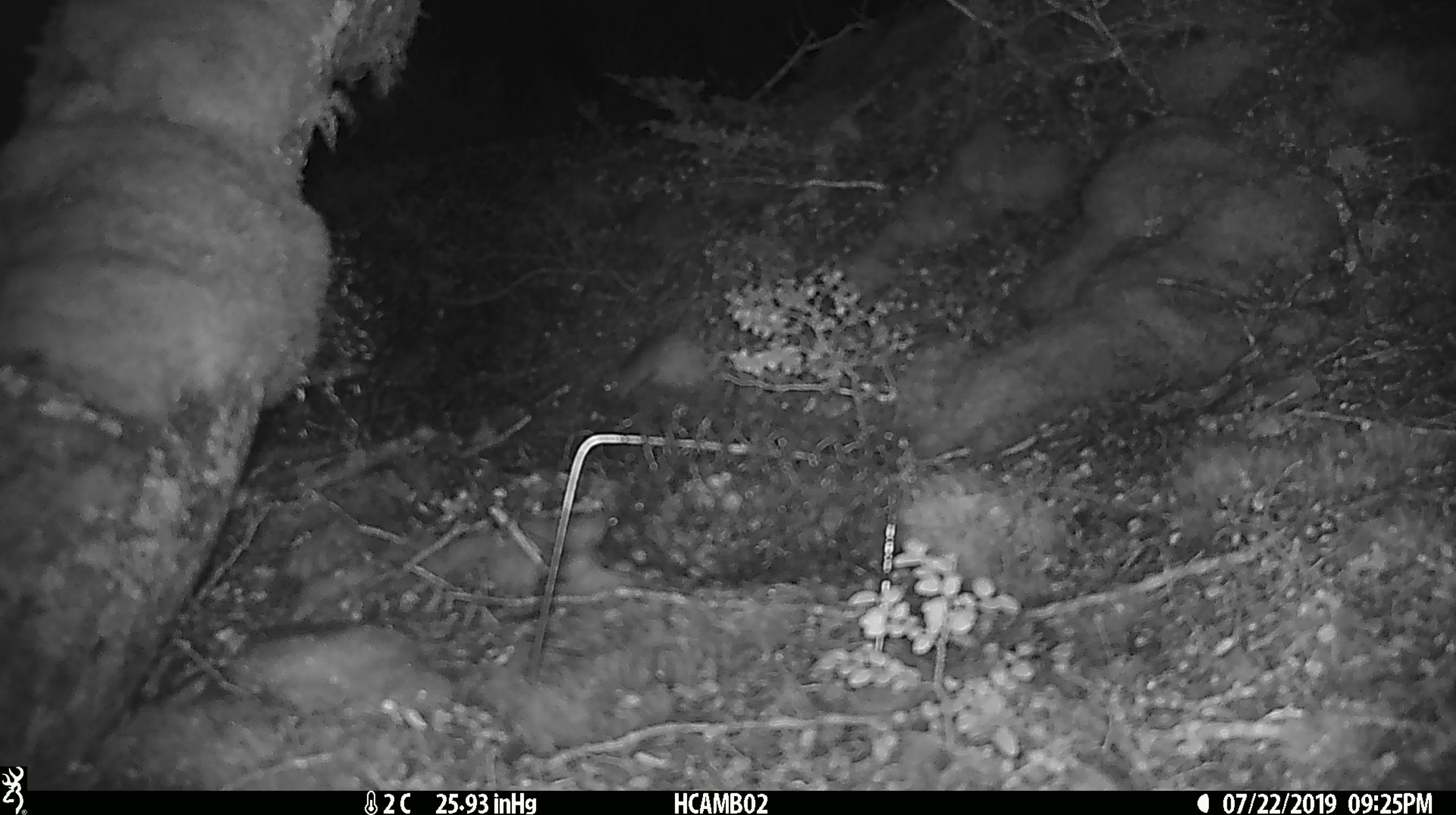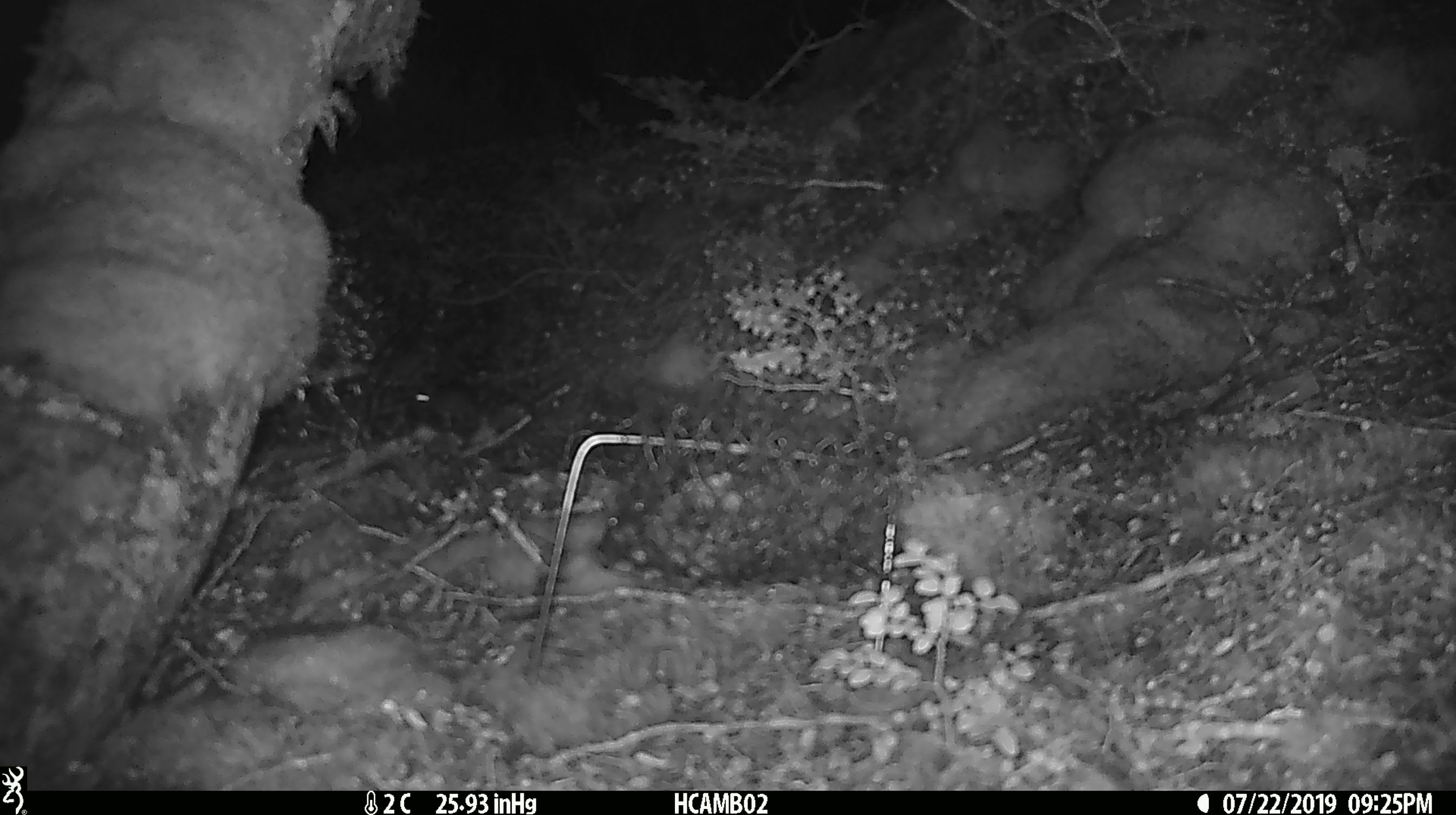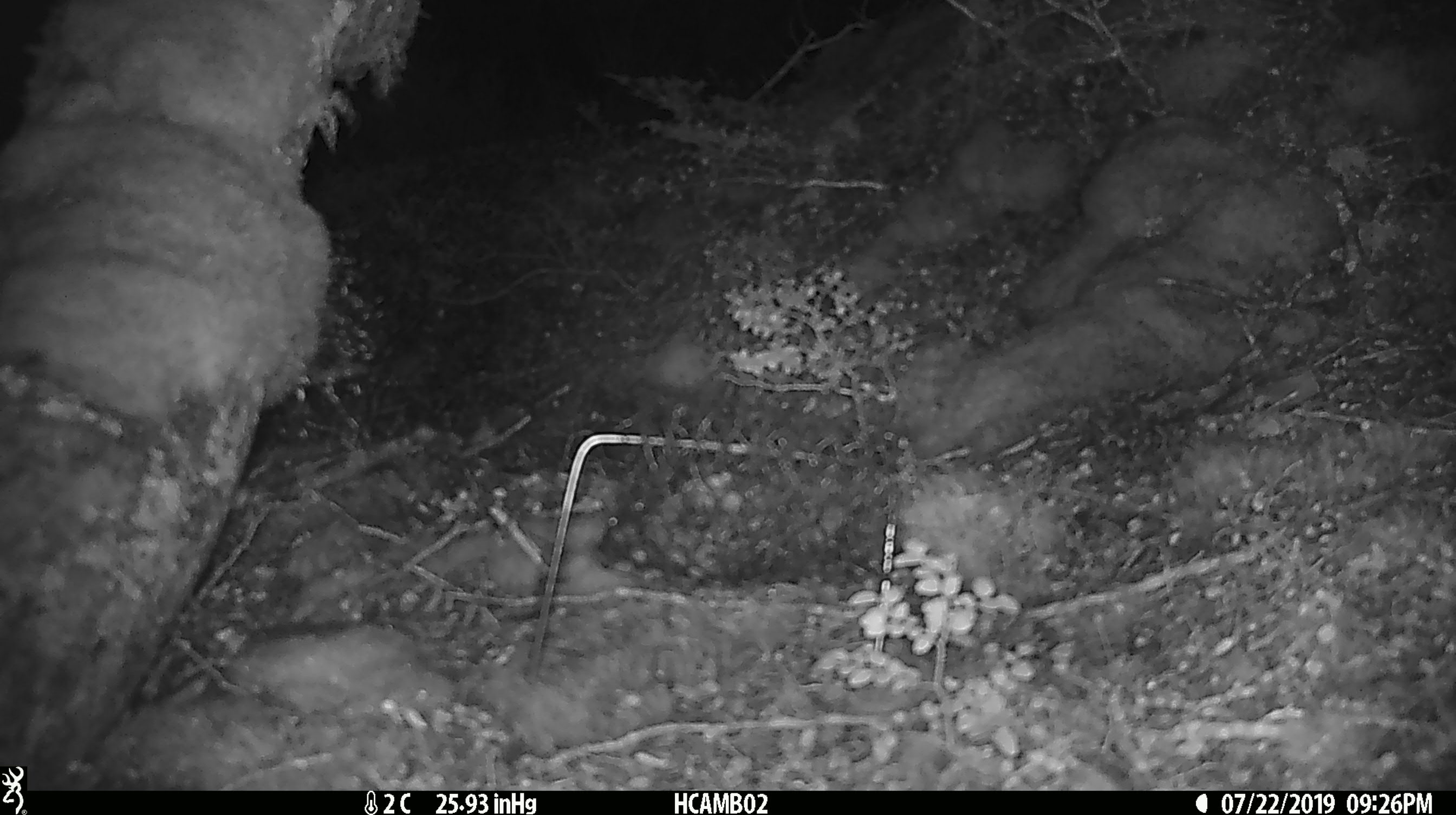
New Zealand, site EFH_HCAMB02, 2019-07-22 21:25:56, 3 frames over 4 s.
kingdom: Animalia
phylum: Chordata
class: Mammalia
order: Rodentia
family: Muridae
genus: Mus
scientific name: Mus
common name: mouse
Mouse (Mus).